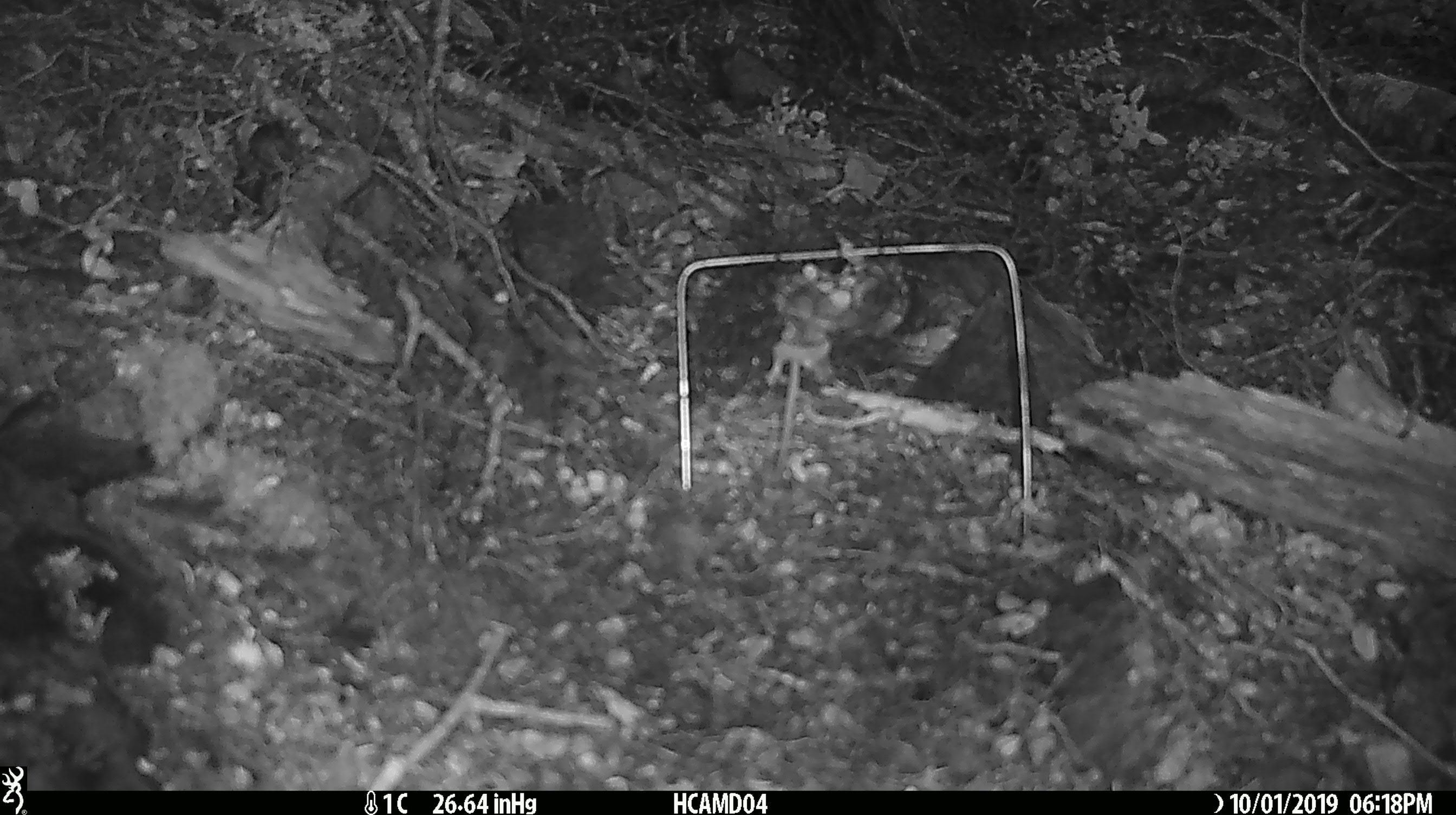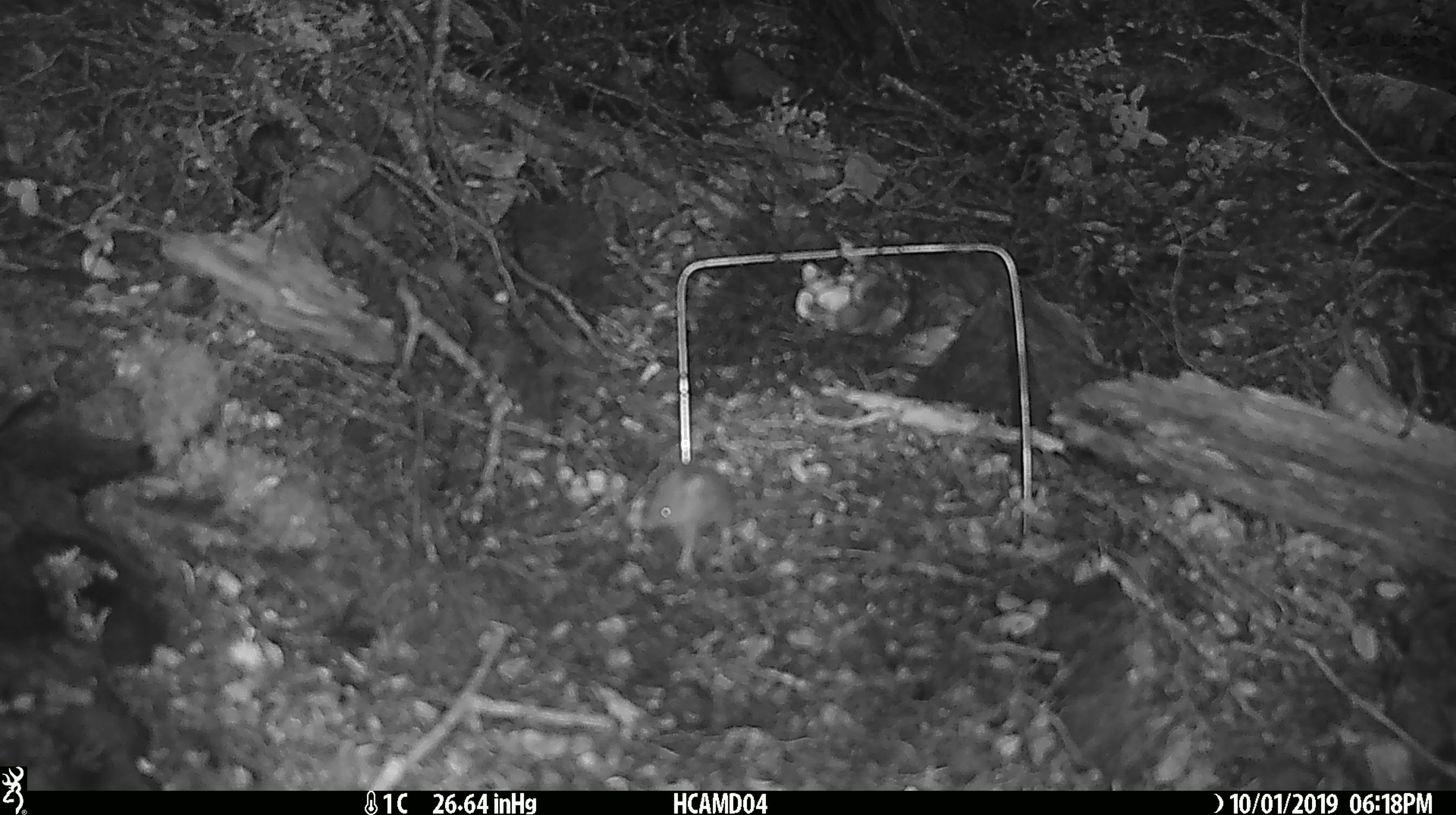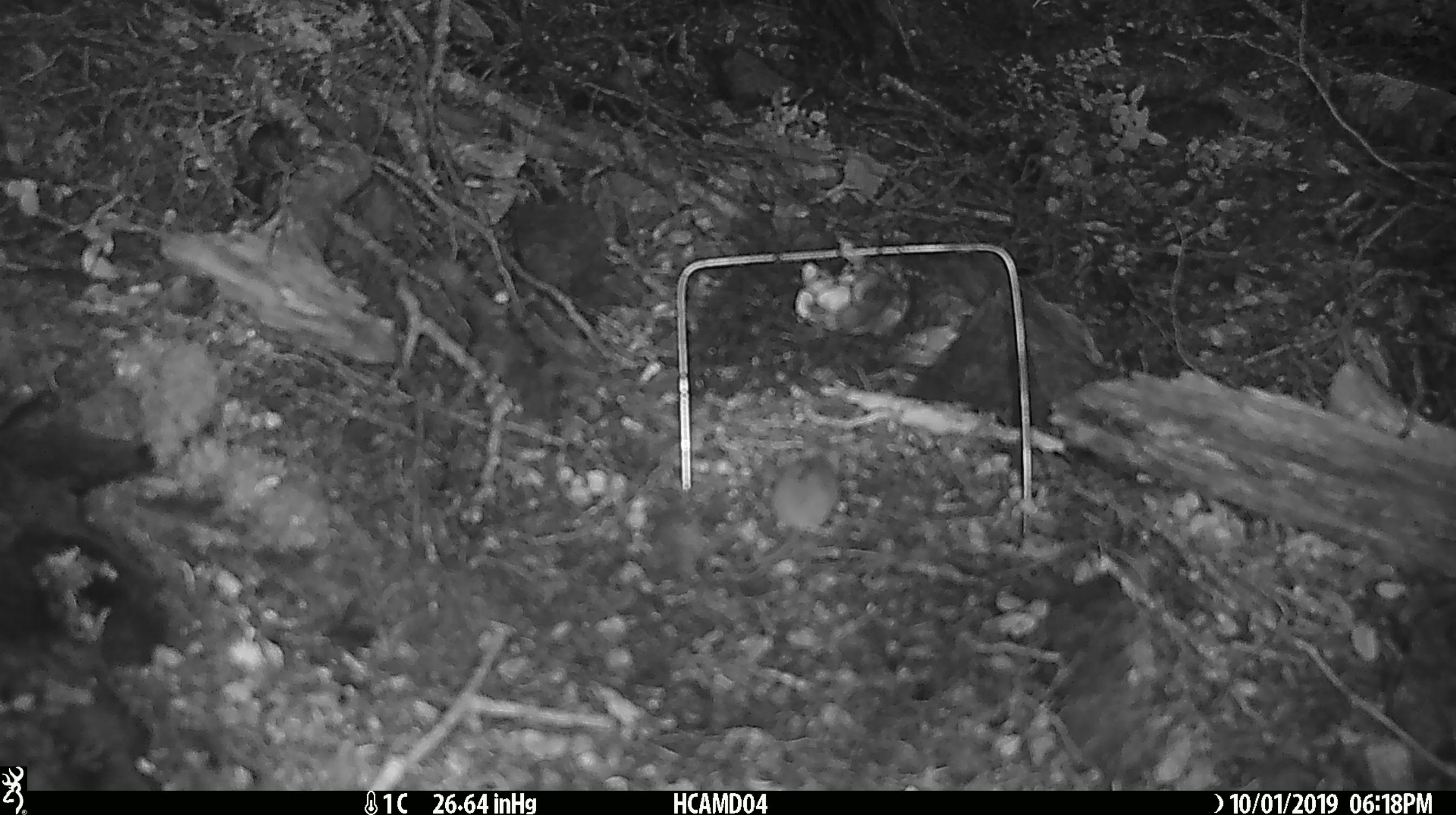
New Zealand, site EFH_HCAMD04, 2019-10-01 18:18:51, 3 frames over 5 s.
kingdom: Animalia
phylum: Chordata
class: Mammalia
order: Rodentia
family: Muridae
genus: Mus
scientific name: Mus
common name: mouse